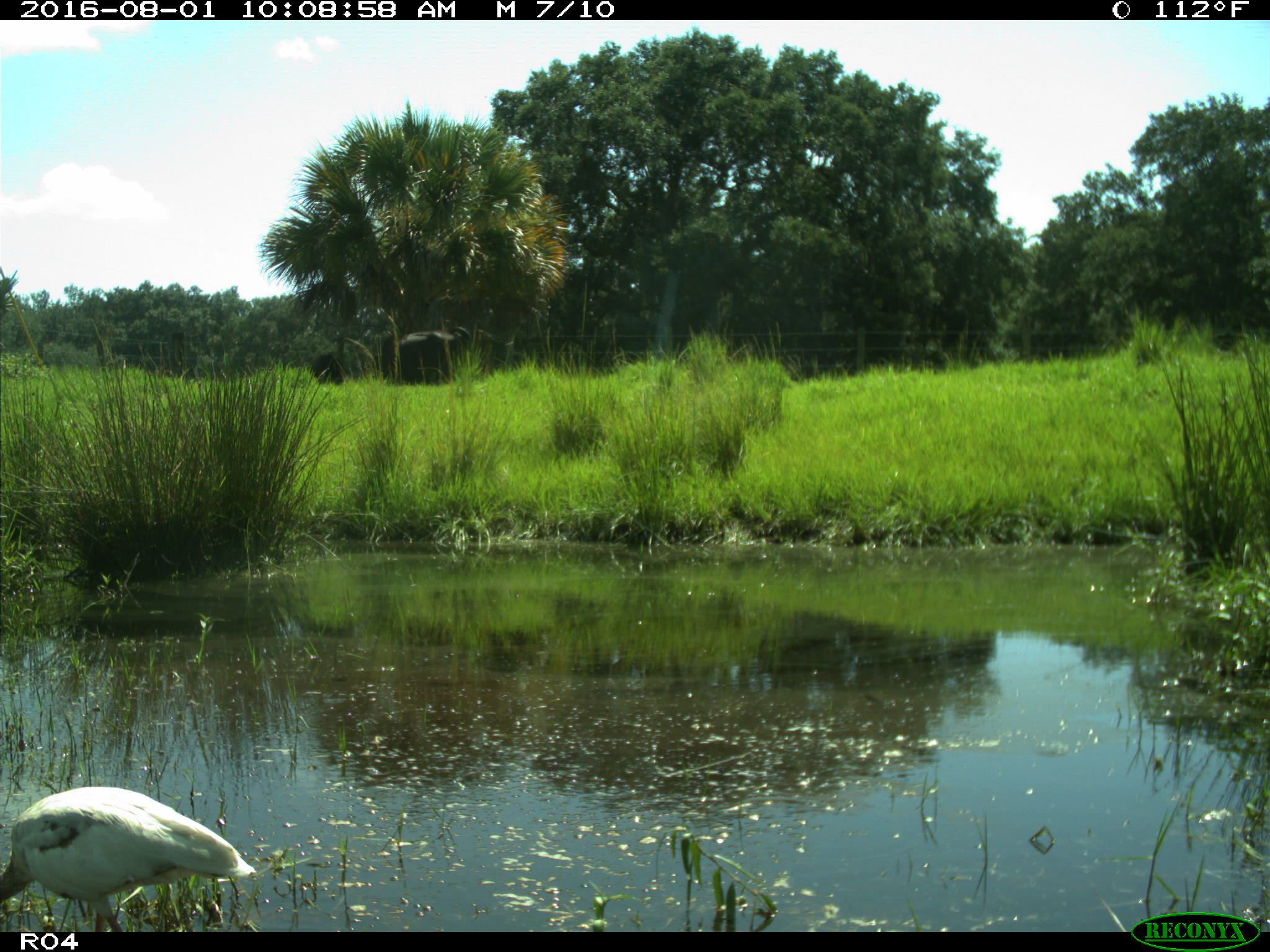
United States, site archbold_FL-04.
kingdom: Animalia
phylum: Chordata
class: Aves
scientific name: Aves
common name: birds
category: unidentified bird